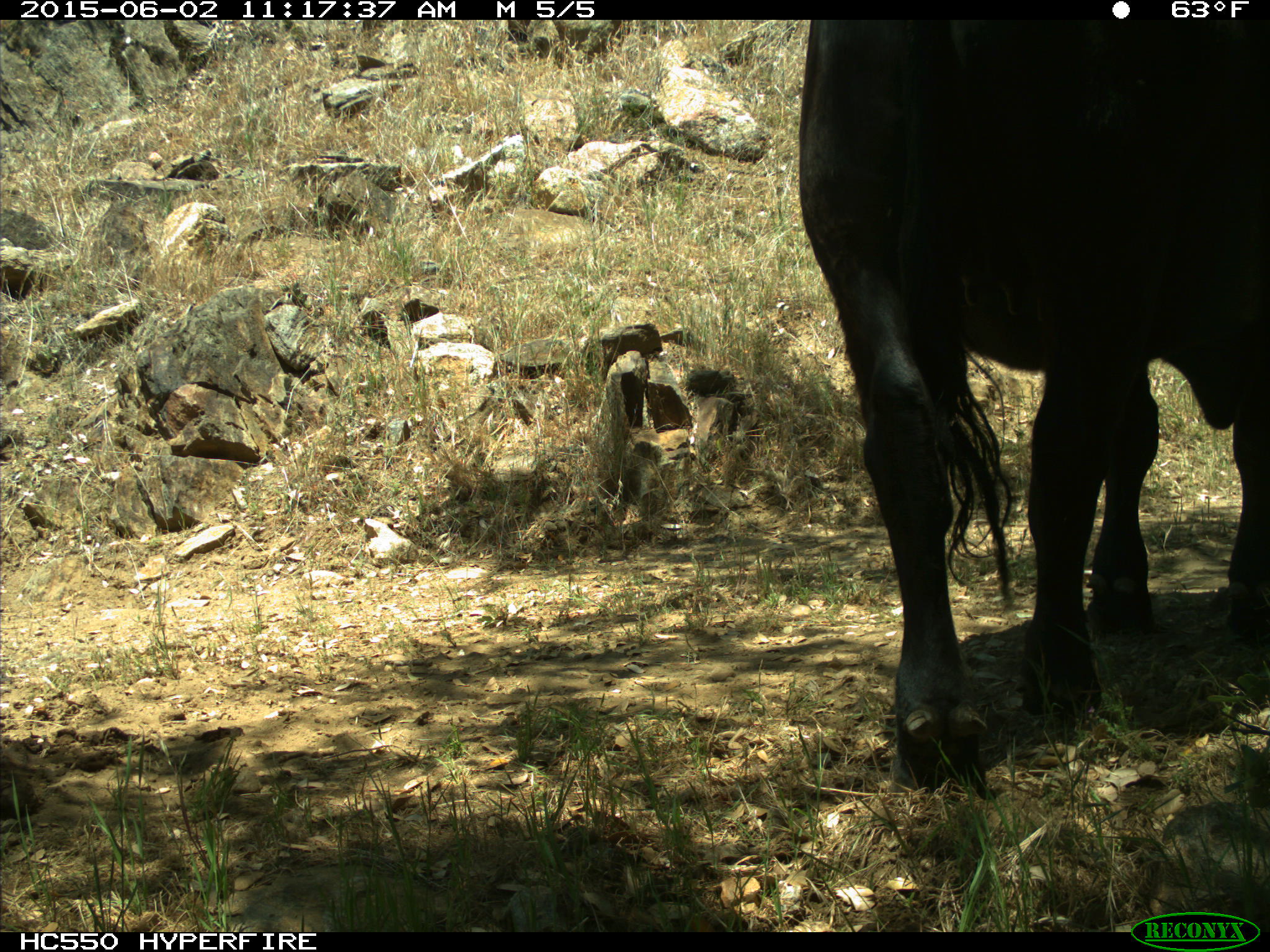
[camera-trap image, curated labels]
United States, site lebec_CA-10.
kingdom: Animalia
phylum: Chordata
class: Mammalia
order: Artiodactyla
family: Bovidae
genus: Bos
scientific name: Bos taurus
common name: domestic cow